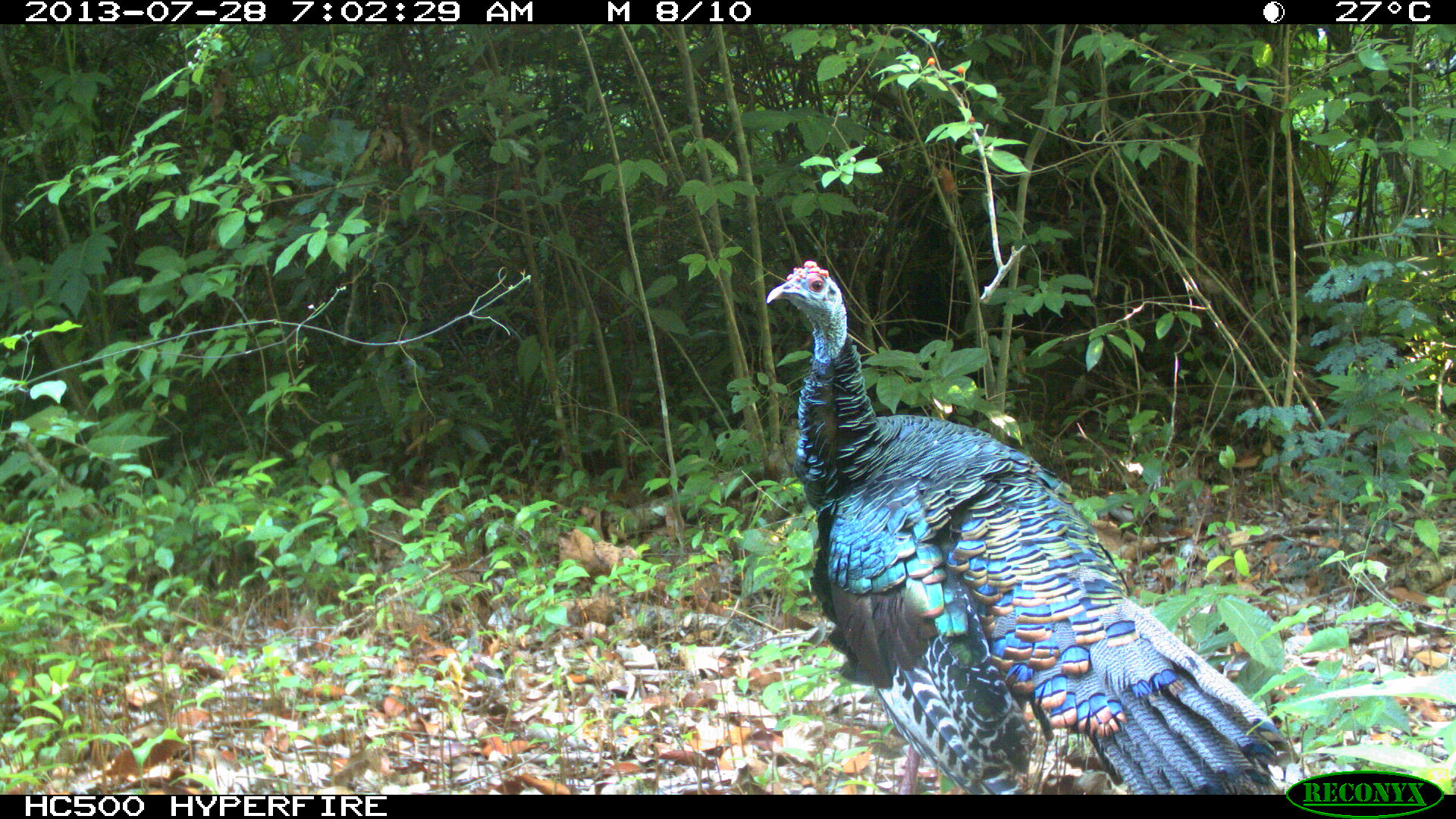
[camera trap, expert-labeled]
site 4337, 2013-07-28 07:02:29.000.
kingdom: Animalia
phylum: Chordata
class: Aves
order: Galliformes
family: Phasianidae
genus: Meleagris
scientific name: Meleagris ocellata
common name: ocellated turkey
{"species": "Meleagris ocellata (ocellated turkey)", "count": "1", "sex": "male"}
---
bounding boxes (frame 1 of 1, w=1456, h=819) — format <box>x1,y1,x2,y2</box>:
meleagris ocellata: <box>764,258,1287,792</box>